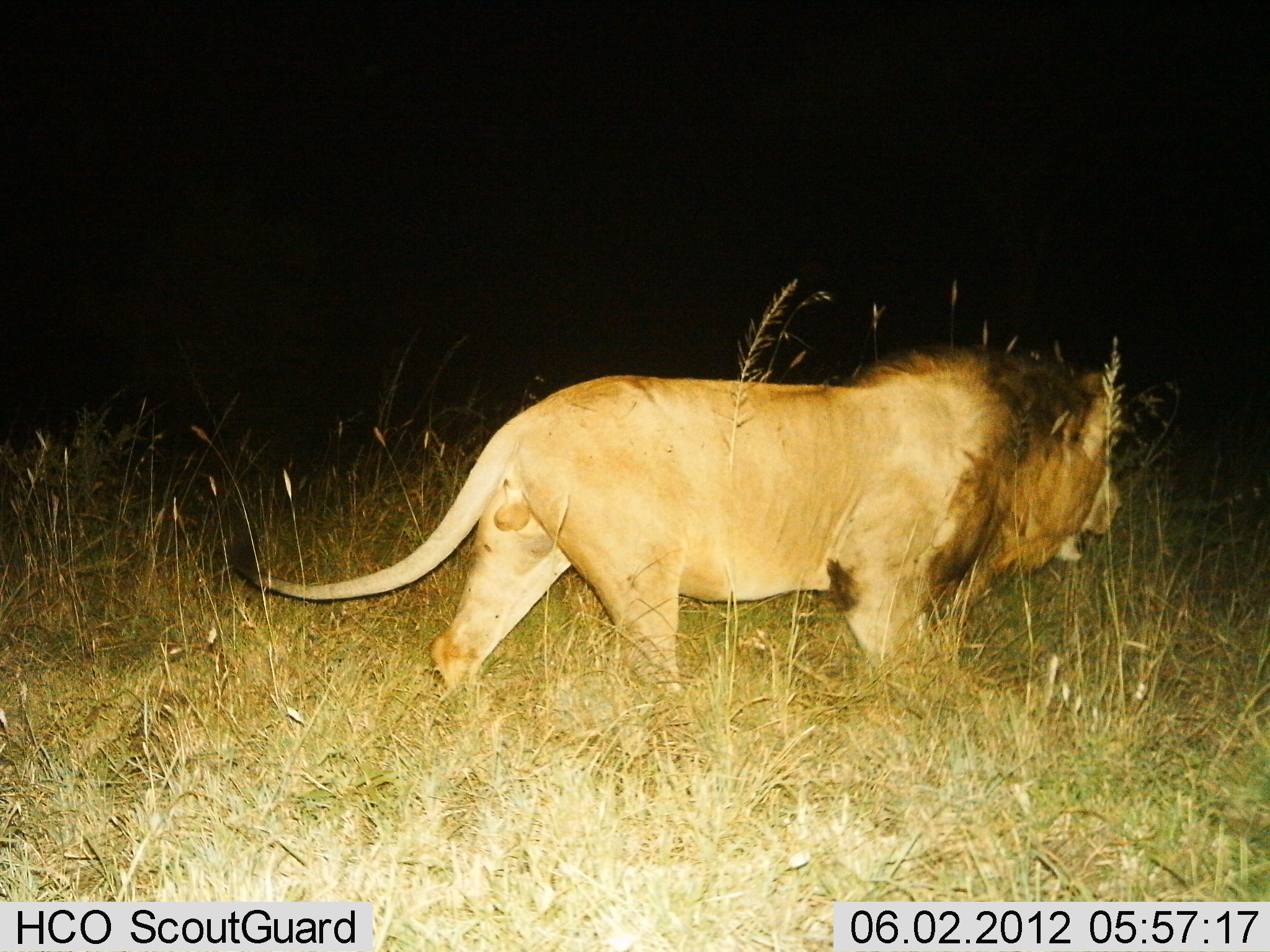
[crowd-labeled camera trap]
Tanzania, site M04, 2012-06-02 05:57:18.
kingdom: Animalia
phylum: Chordata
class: Mammalia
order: Carnivora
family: Felidae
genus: Panthera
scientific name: Panthera leo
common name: lion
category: lionmale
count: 1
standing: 0%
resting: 0%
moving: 100%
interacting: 0%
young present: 0%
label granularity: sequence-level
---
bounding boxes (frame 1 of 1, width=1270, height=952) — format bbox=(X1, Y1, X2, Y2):
animal: bbox=(224, 340, 1124, 704)